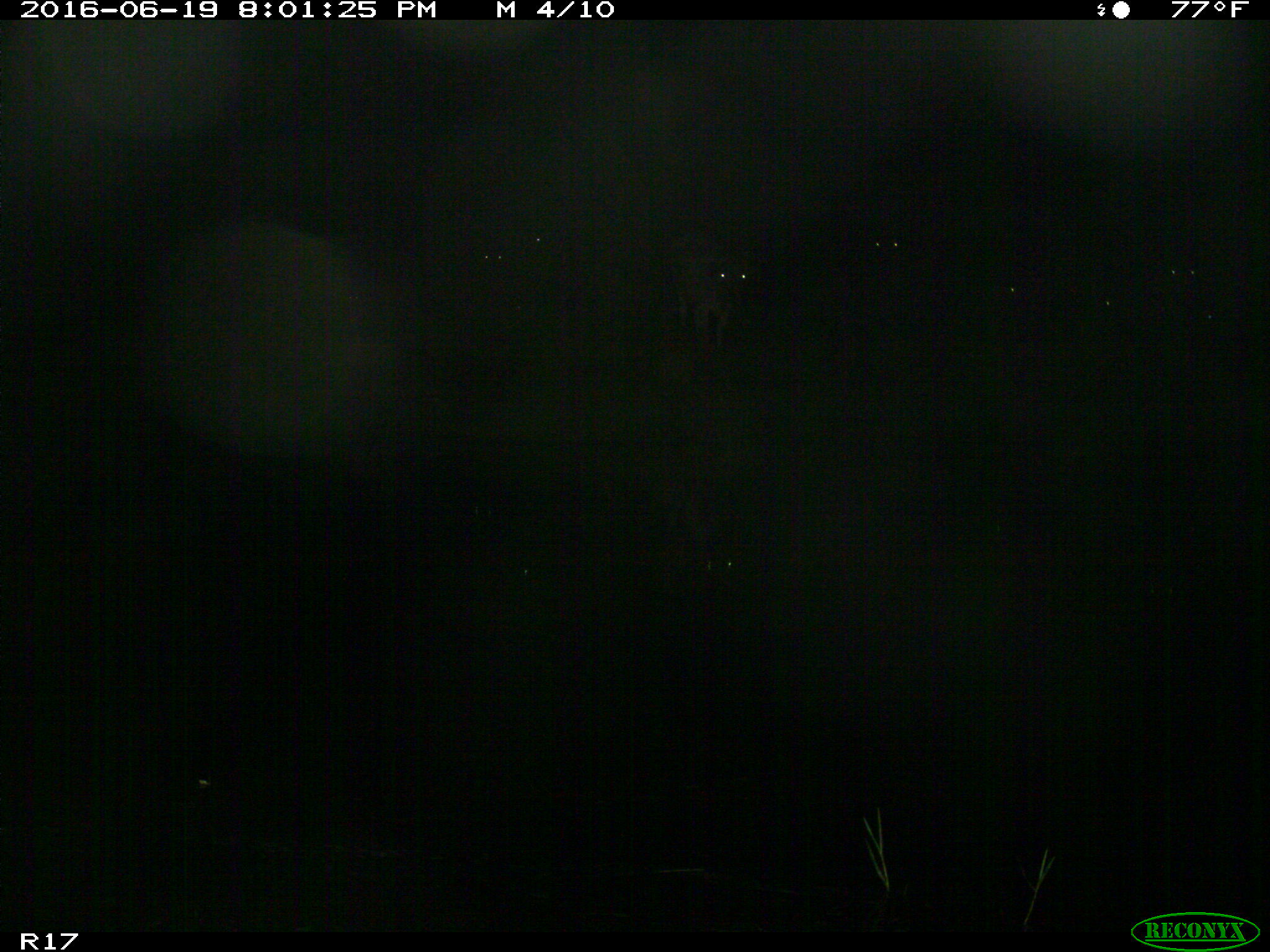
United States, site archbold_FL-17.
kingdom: Animalia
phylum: Chordata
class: Mammalia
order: Artiodactyla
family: Bovidae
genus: Bos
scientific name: Bos taurus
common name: domestic cow